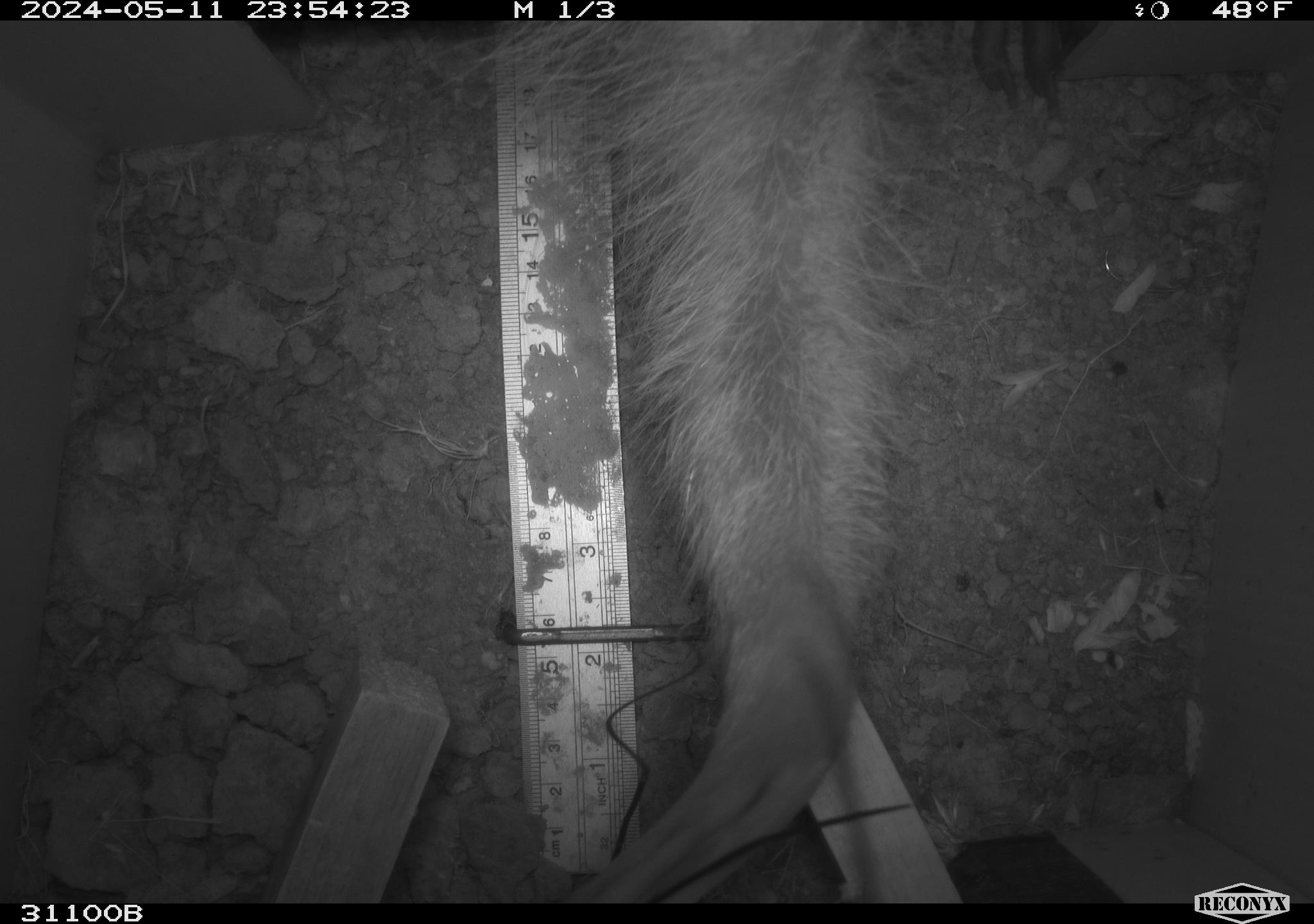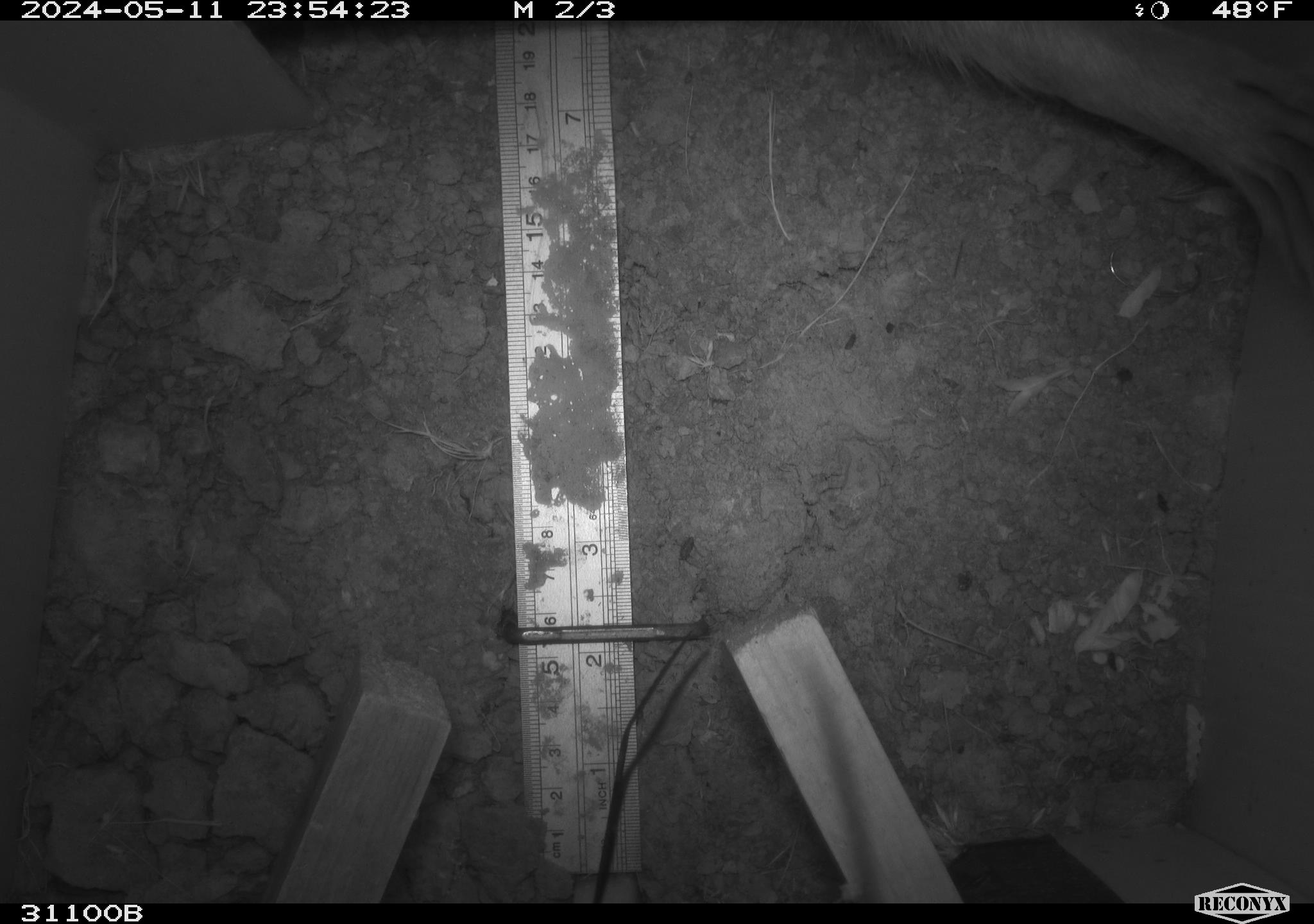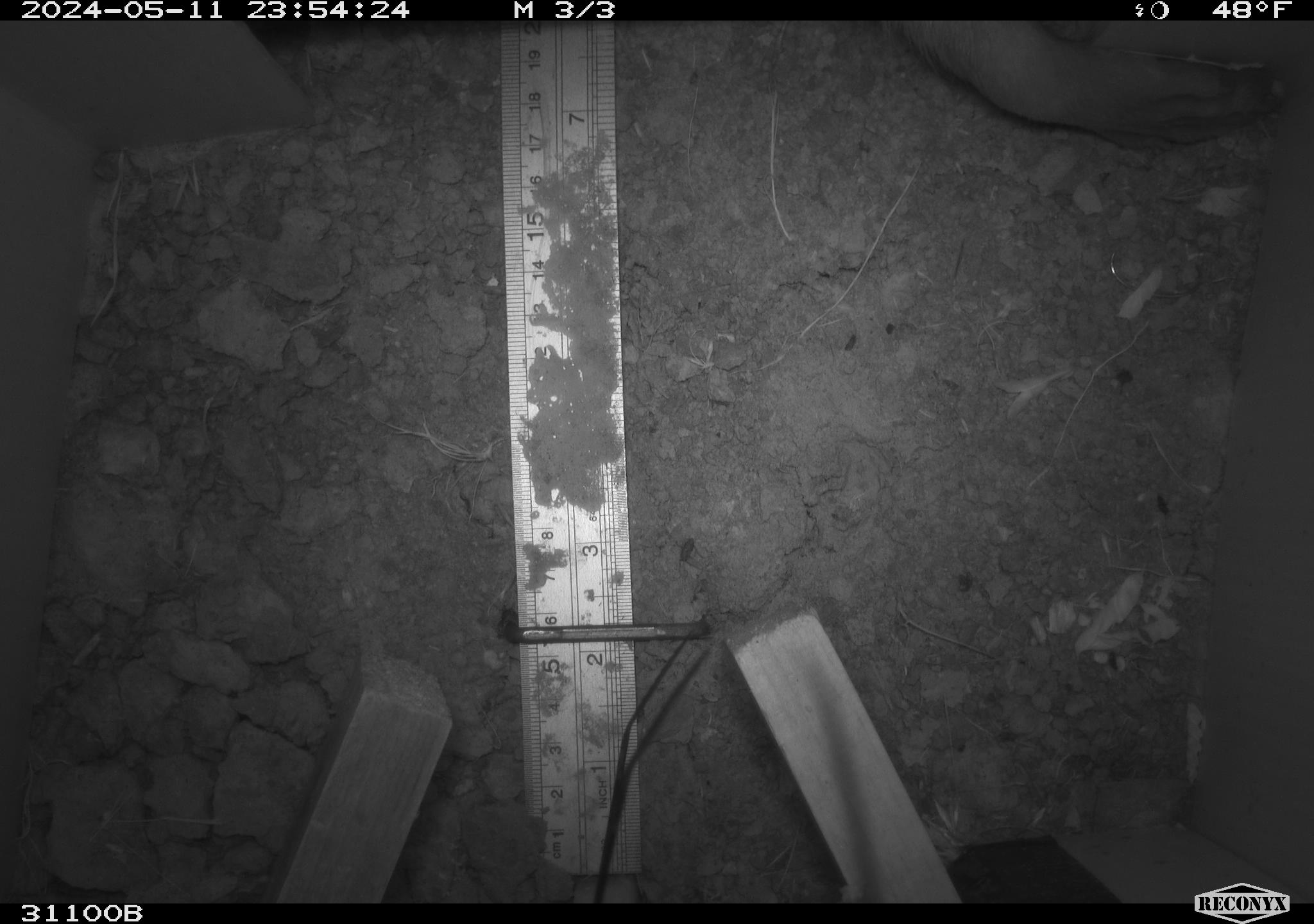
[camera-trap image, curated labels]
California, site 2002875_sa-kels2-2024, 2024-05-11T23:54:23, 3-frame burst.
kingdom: Animalia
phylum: Chordata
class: Mammalia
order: Carnivora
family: Procyonidae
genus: Procyon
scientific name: Procyon lotor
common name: northern raccoon